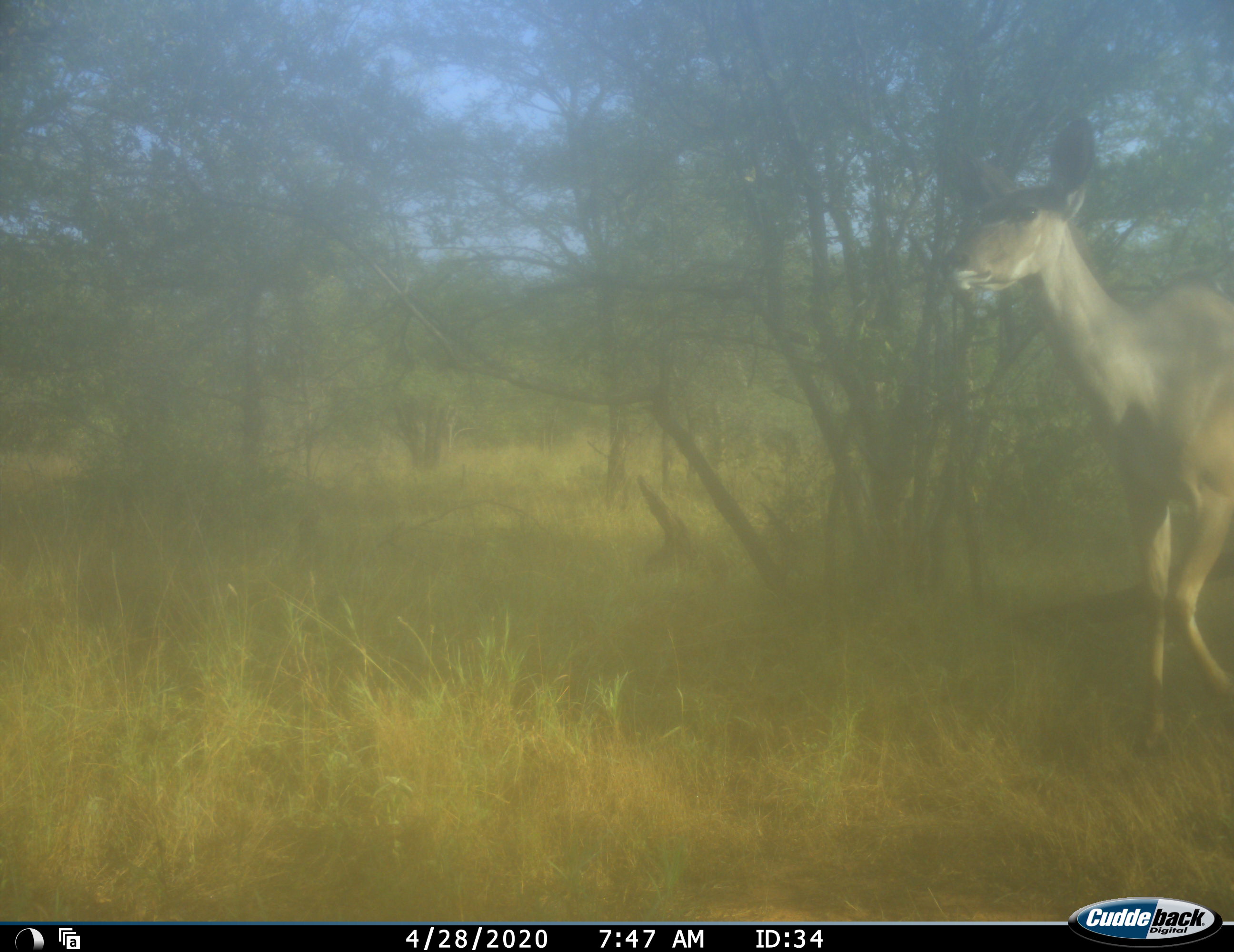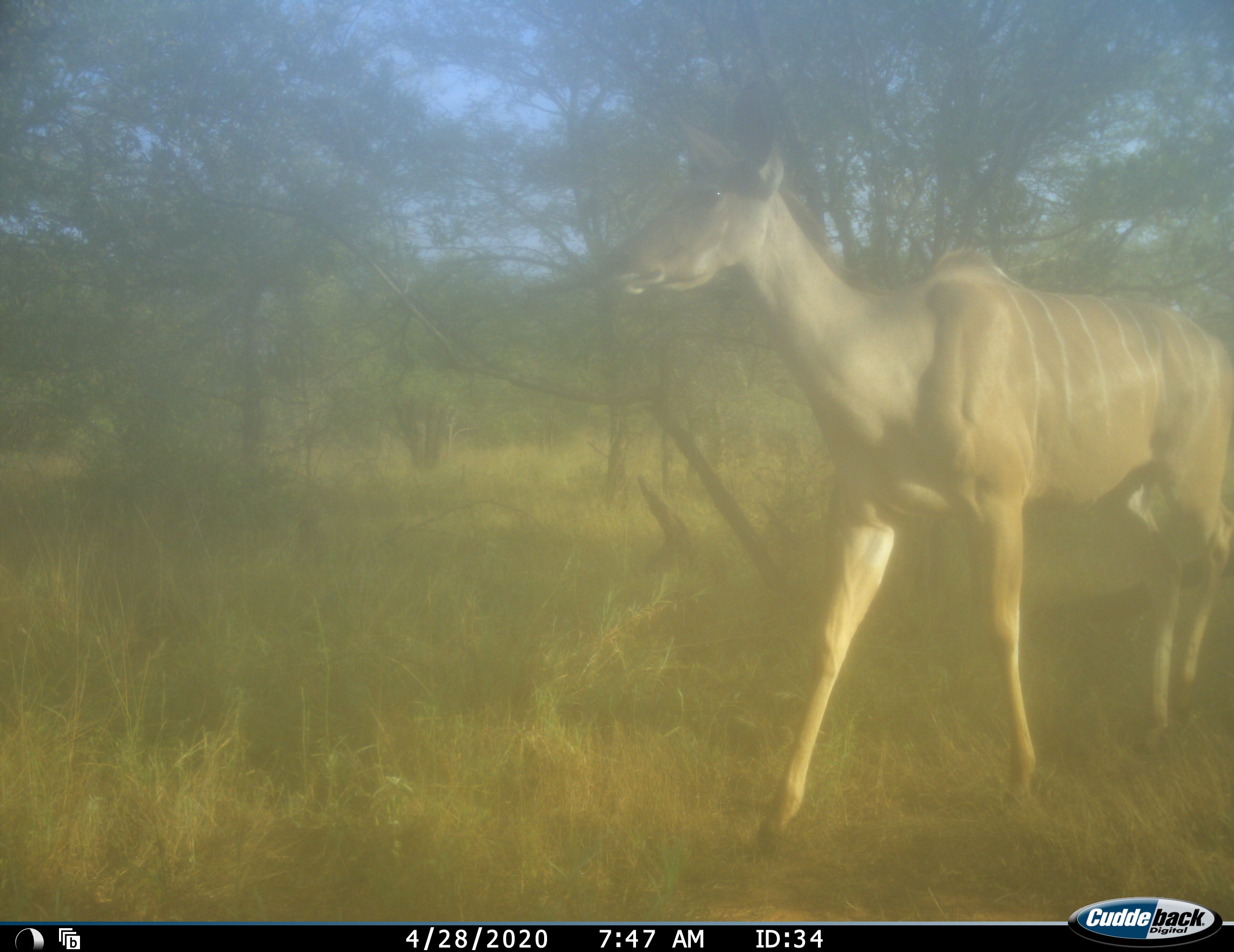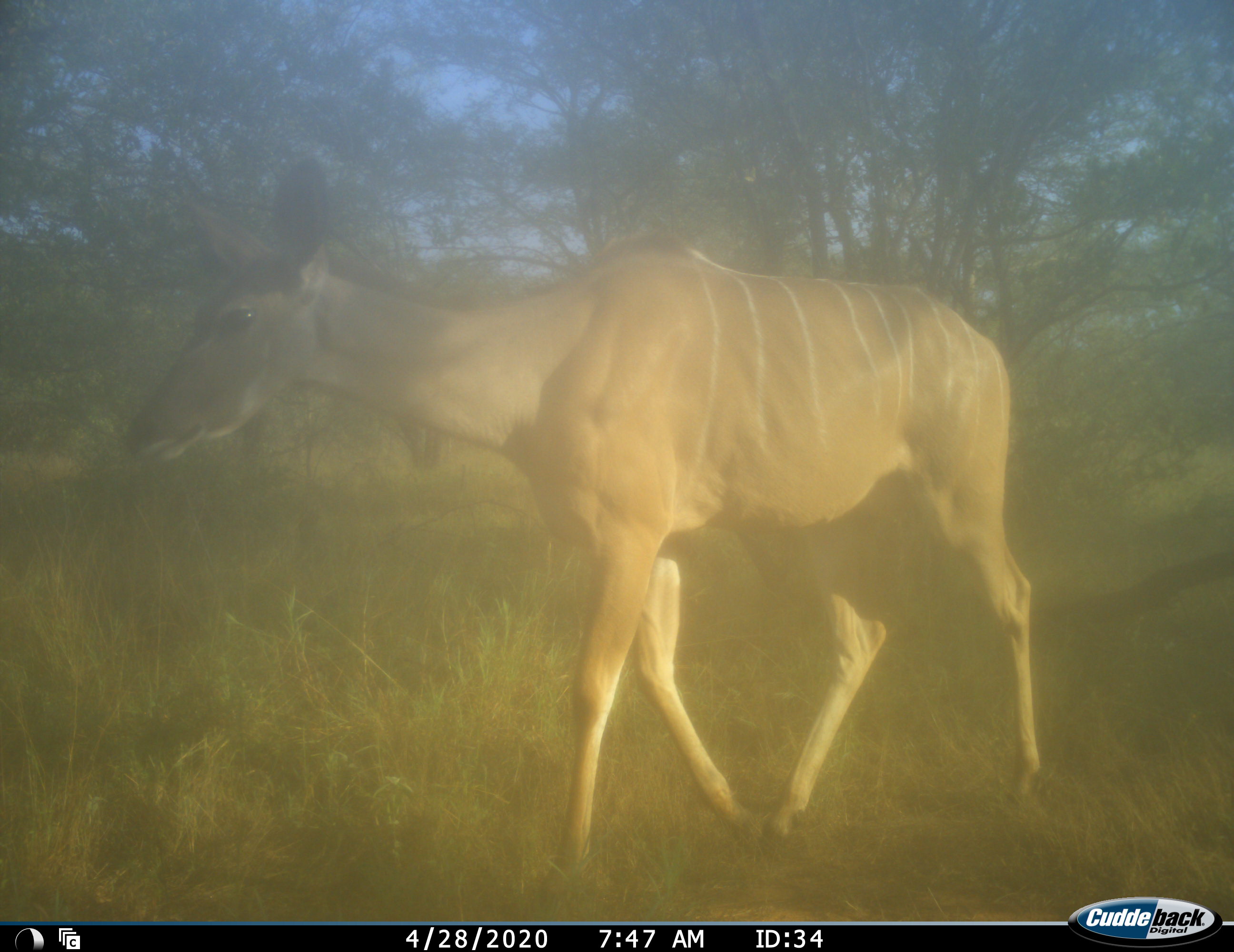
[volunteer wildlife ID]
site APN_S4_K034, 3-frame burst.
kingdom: Animalia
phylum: Chordata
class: Mammalia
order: Artiodactyla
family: Bovidae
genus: Tragelaphus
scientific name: Tragelaphus angasii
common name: nyala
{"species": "nyala (Tragelaphus angasii)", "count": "1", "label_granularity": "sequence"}